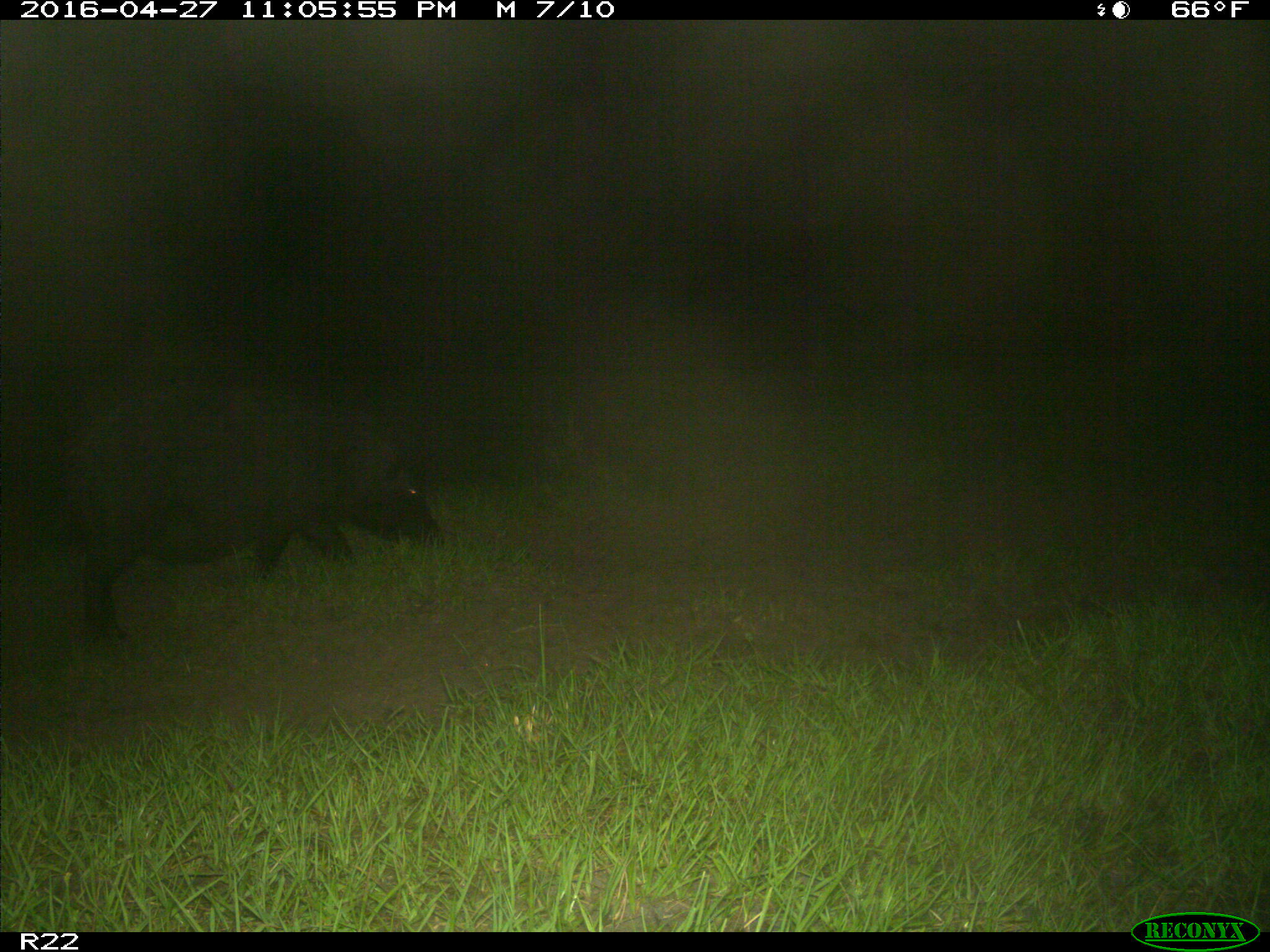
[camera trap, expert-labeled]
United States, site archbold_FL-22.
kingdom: Animalia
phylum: Chordata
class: Mammalia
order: Artiodactyla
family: Suidae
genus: Sus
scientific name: Sus scrofa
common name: wild boar